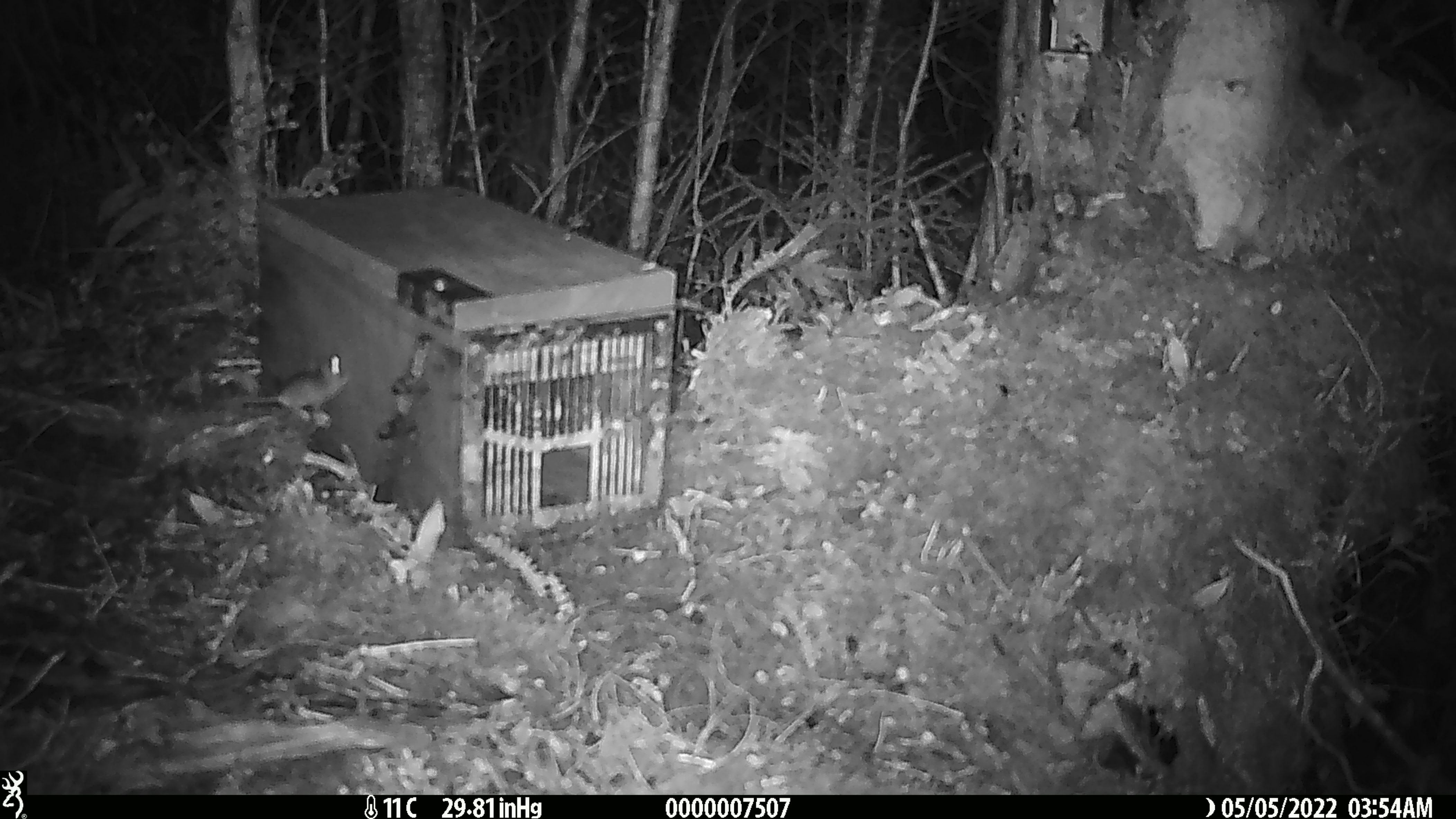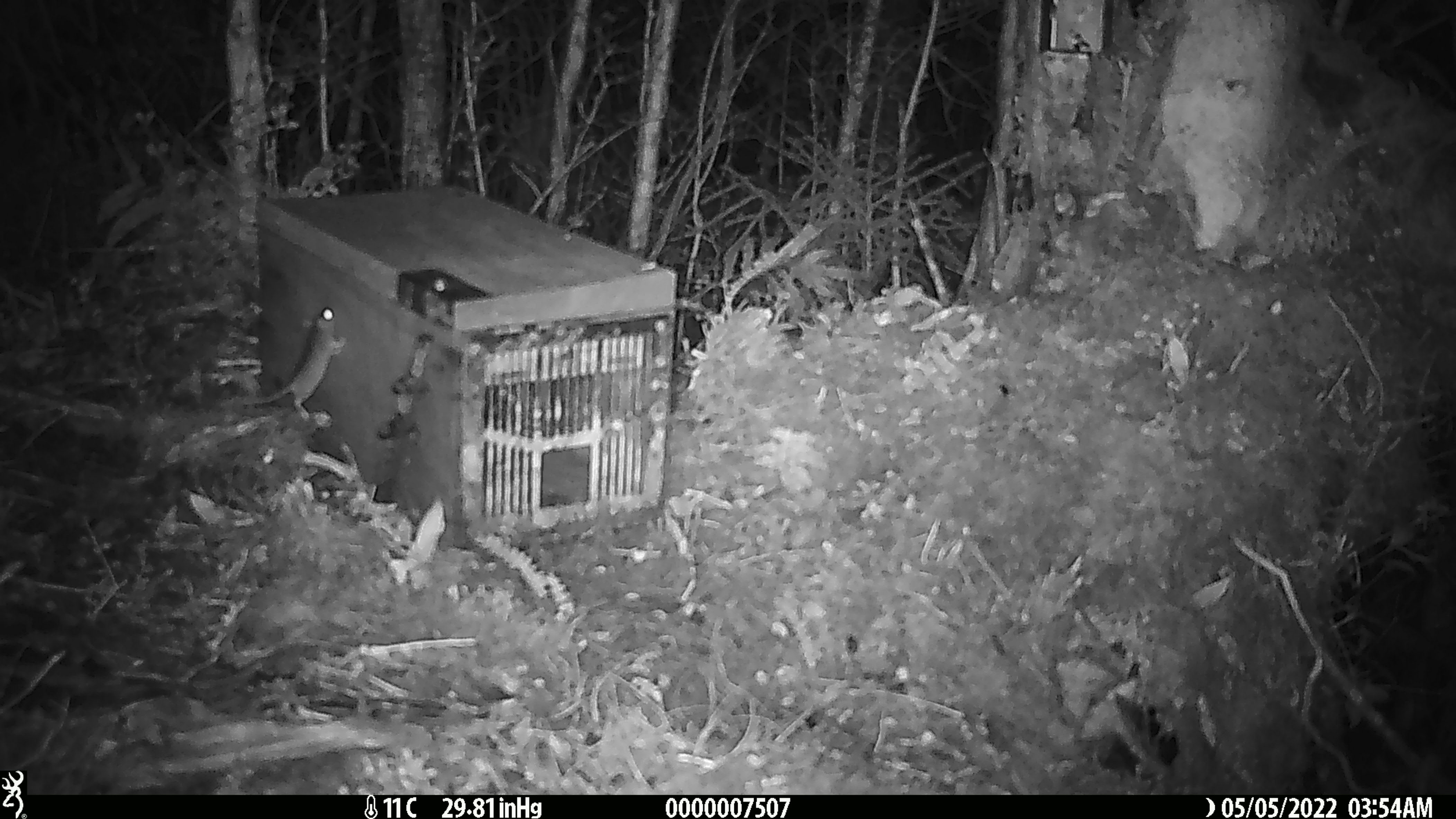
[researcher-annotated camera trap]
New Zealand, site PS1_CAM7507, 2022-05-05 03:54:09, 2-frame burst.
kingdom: Animalia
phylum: Chordata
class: Mammalia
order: Rodentia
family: Muridae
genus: Mus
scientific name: Mus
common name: mouse